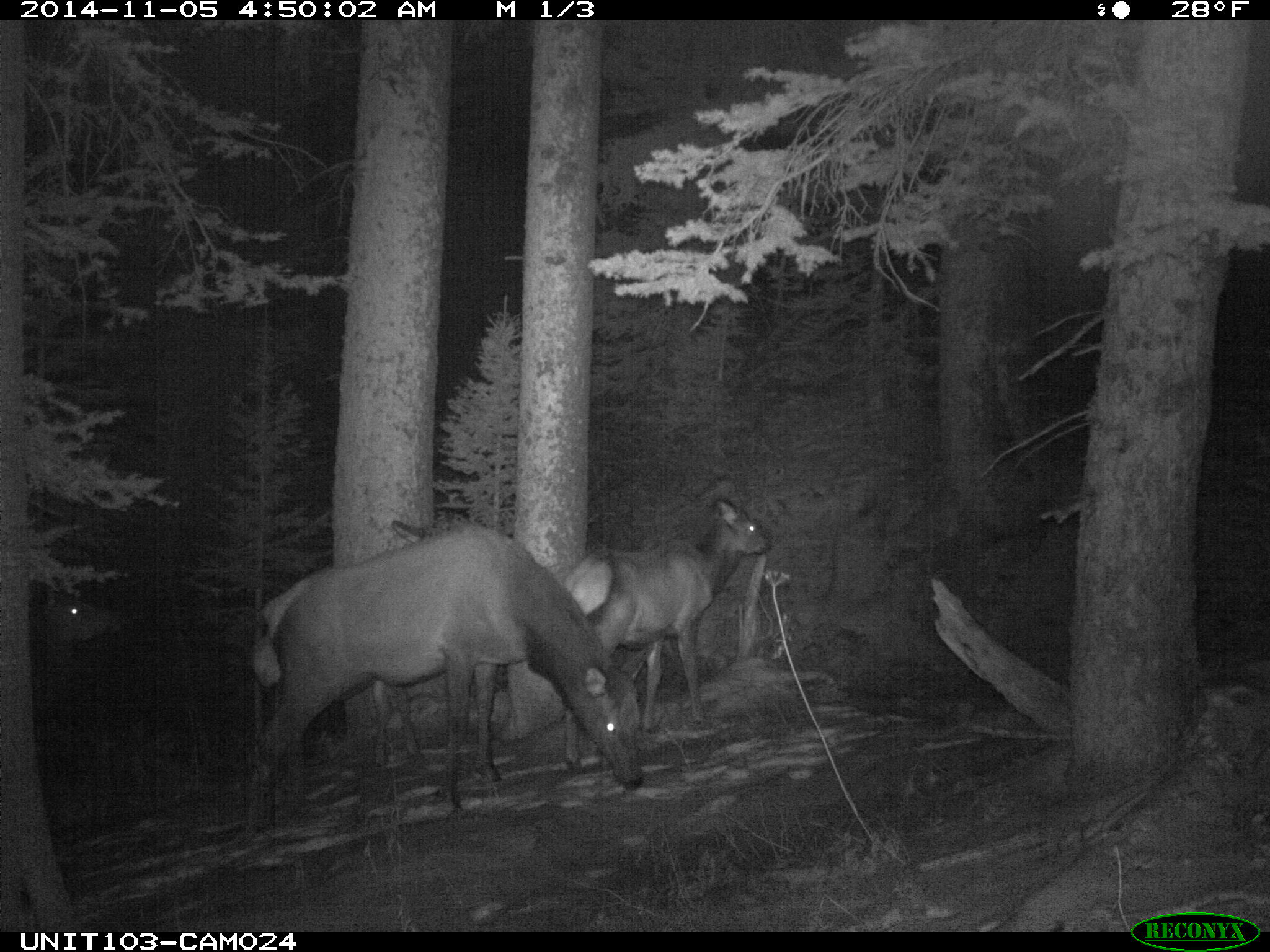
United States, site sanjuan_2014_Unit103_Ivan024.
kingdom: Animalia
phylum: Chordata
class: Mammalia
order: Artiodactyla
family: Cervidae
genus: Cervus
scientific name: Cervus elaphus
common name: red deer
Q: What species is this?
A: Cervus elaphus (red deer).